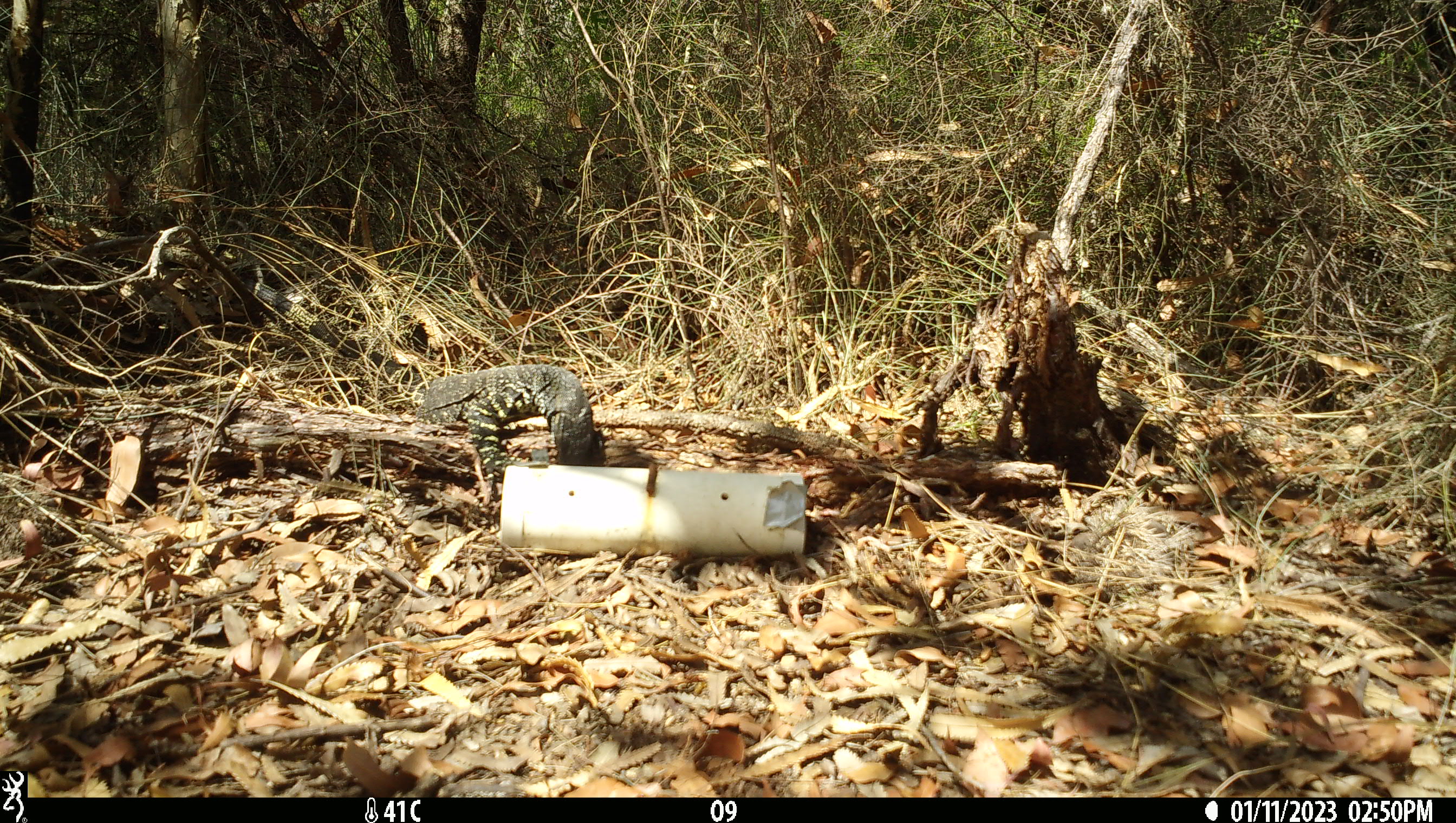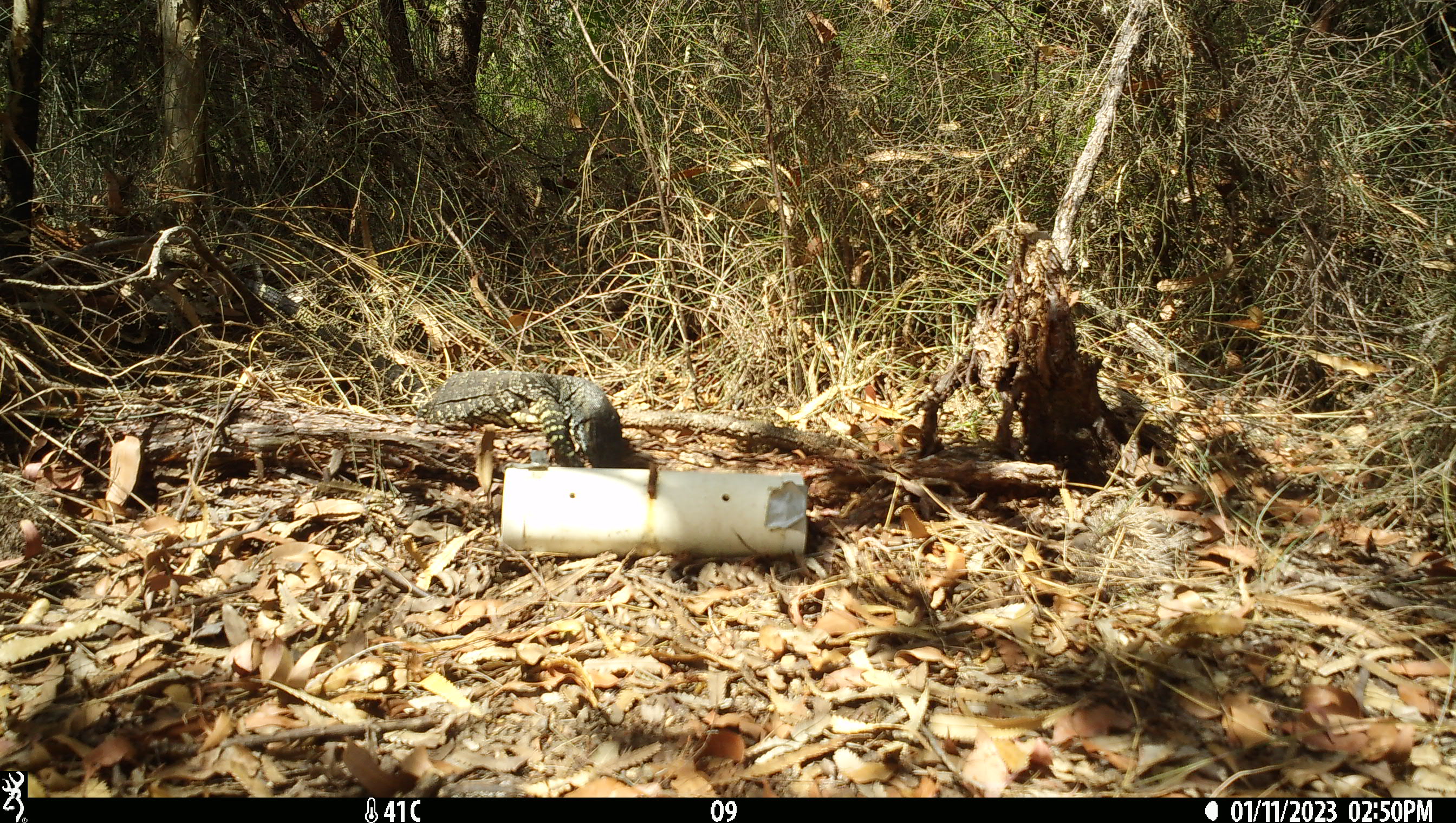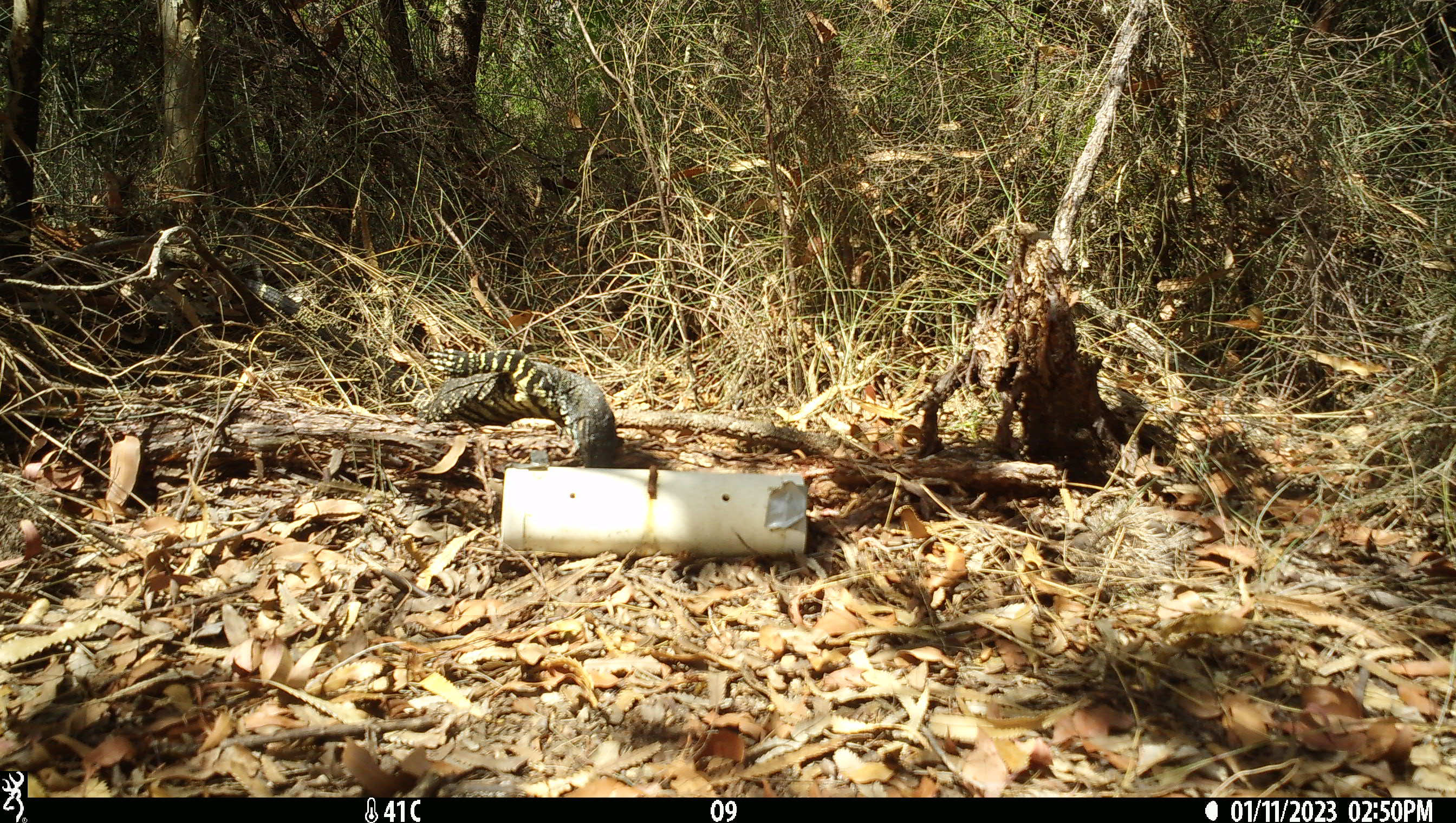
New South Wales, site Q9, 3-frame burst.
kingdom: Animalia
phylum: Chordata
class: Reptilia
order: Squamata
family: Varanidae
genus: Varanus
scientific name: Varanus varius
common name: lace monitor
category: goanna